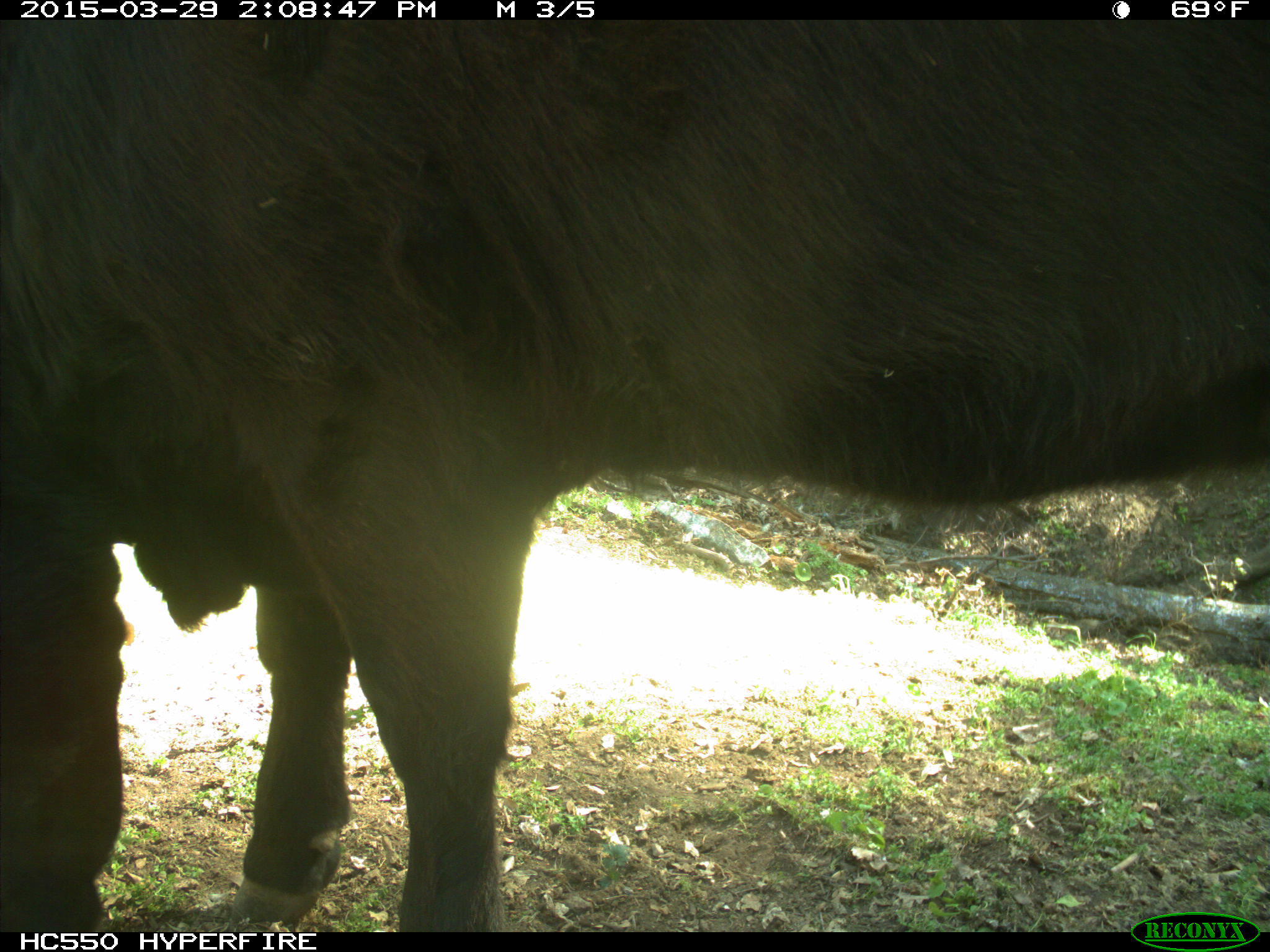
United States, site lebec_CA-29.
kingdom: Animalia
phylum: Chordata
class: Mammalia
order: Artiodactyla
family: Bovidae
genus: Bos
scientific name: Bos taurus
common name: domestic cow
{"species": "Bos taurus (domestic cow)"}